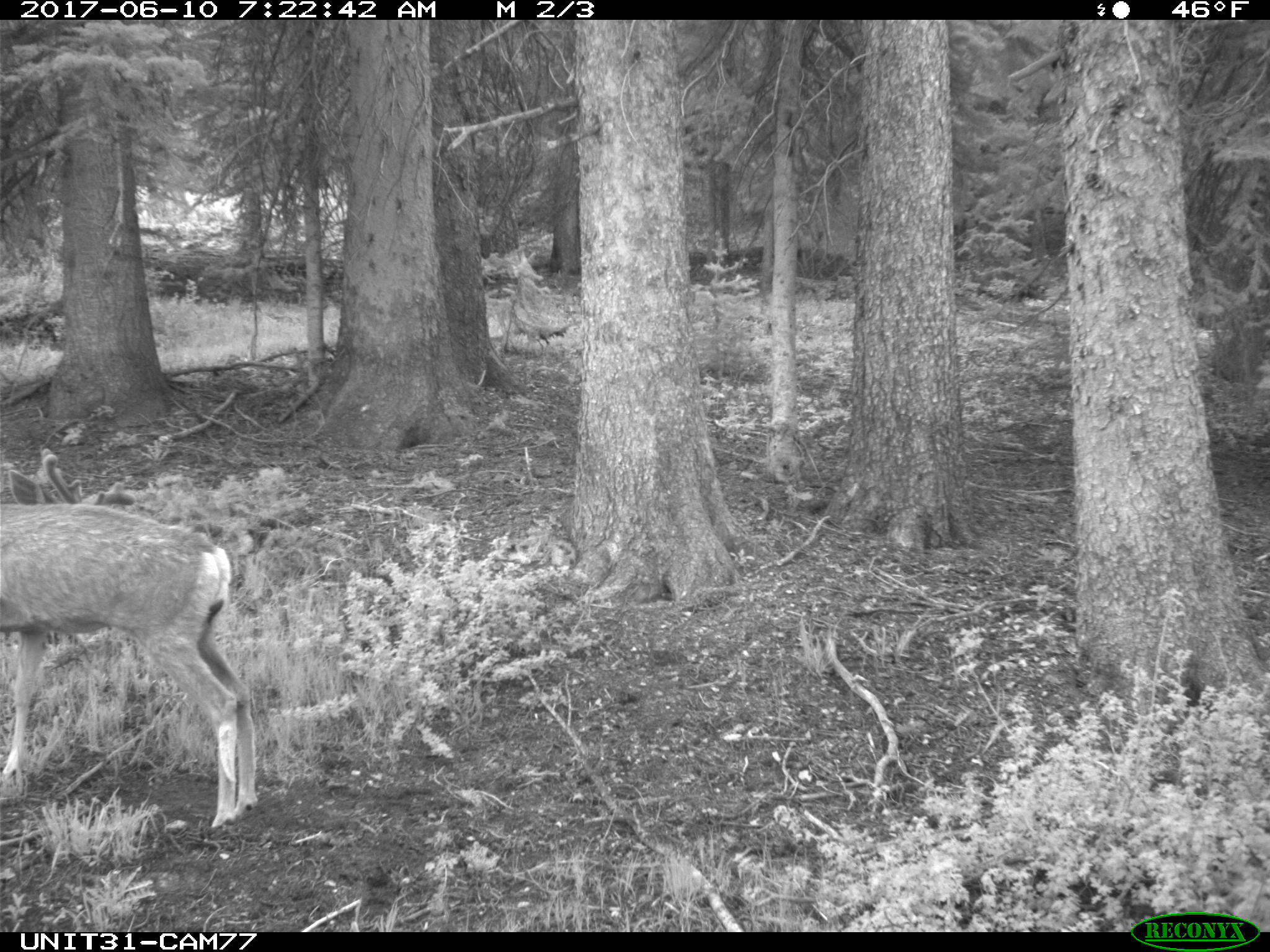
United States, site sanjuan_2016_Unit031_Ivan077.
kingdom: Animalia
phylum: Chordata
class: Mammalia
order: Artiodactyla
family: Cervidae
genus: Odocoileus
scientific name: Odocoileus hemionus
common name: mule deer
Odocoileus hemionus (mule deer).